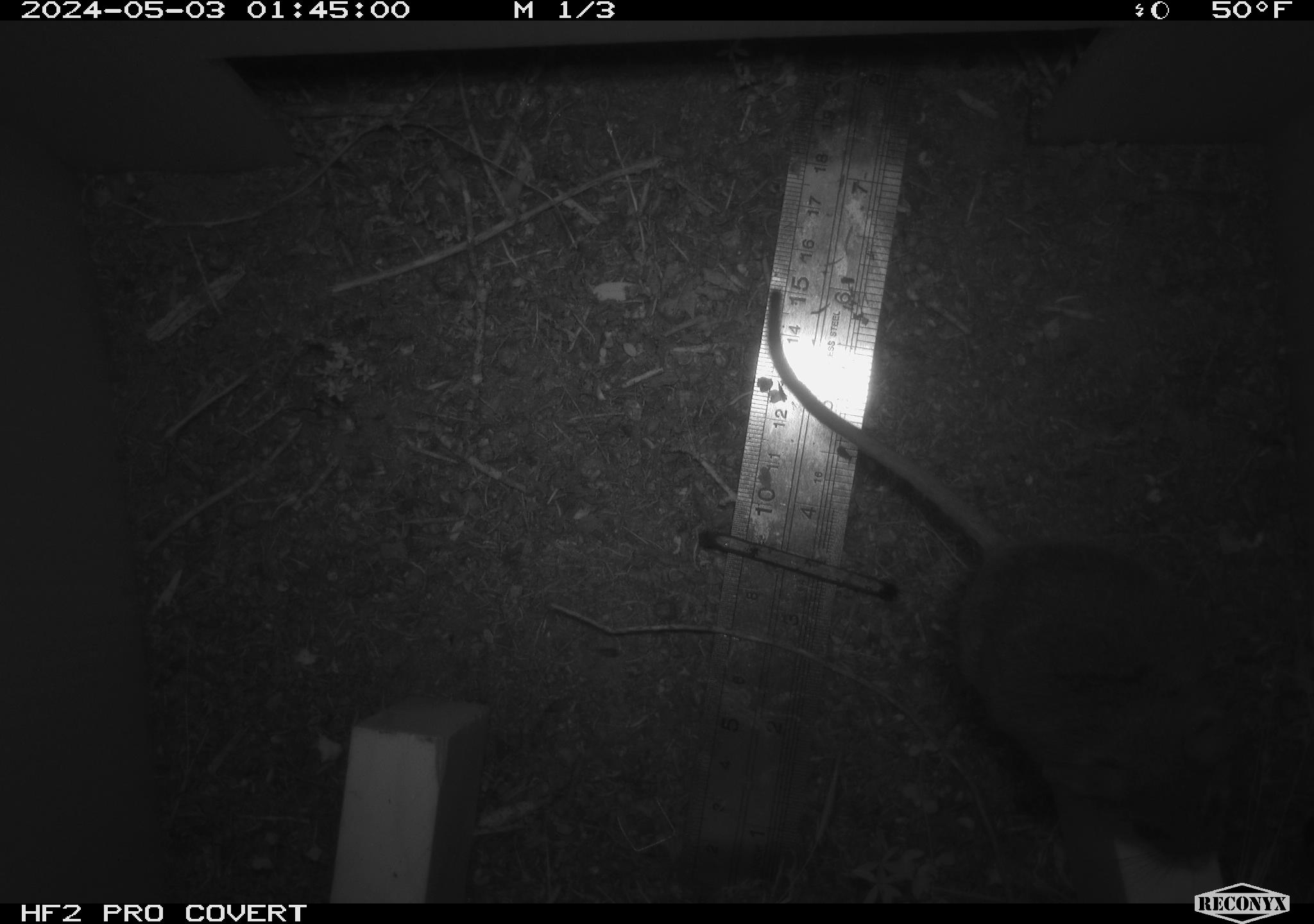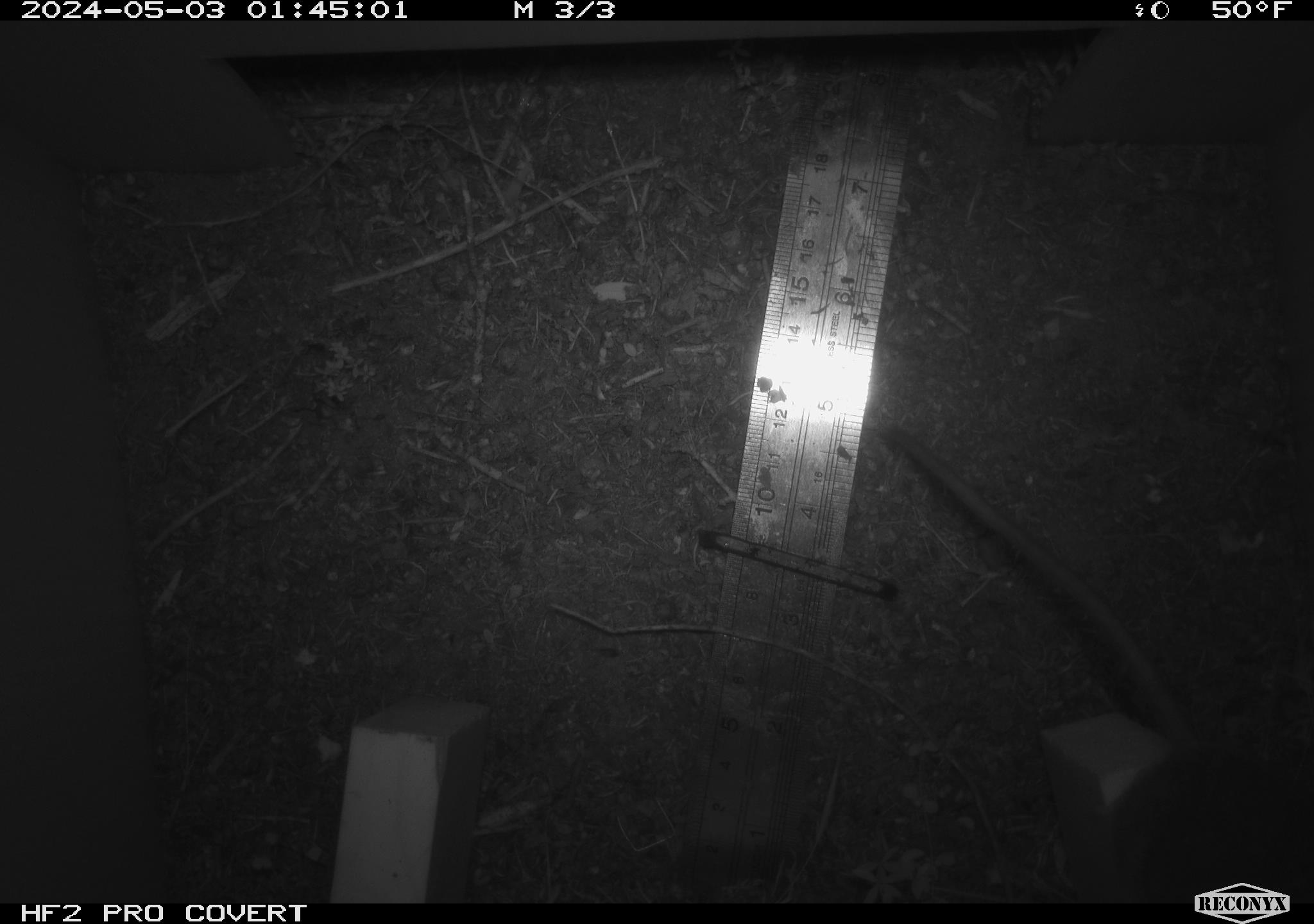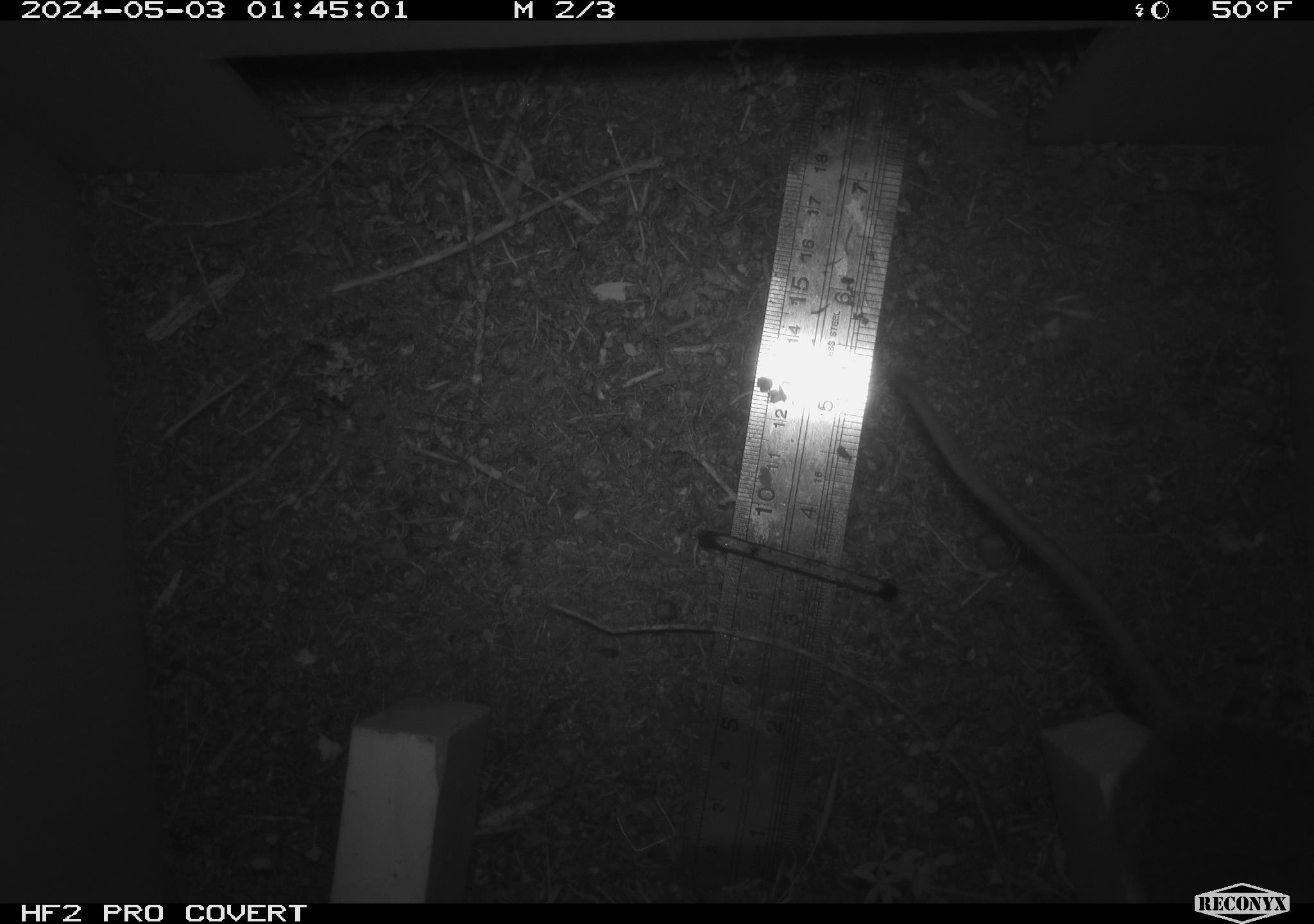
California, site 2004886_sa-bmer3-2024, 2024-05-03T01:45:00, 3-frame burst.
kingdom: Animalia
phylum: Chordata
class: Mammalia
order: Rodentia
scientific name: Rodentia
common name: mouse species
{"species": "mouse species (Rodentia)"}